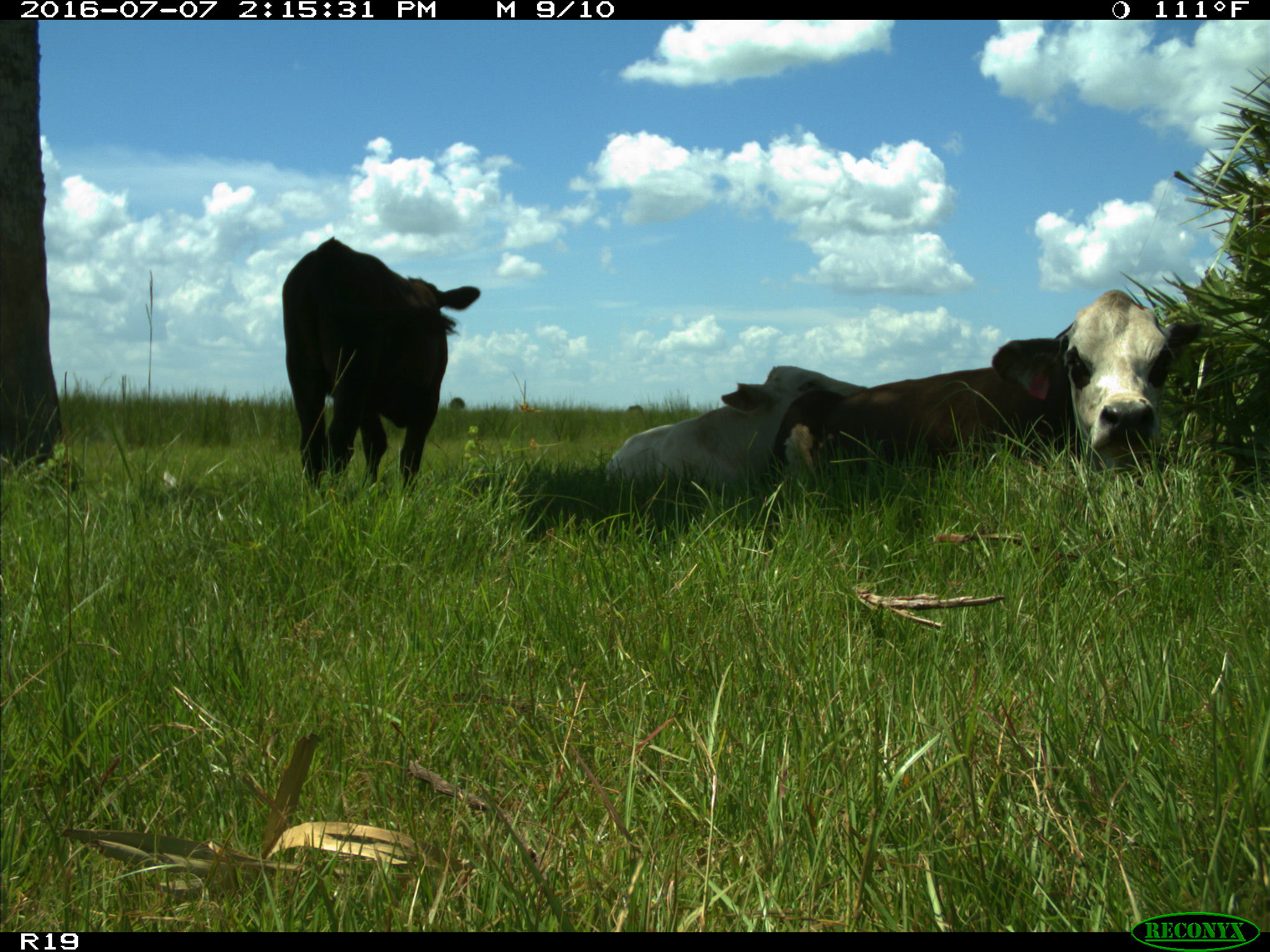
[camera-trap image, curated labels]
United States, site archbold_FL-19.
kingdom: Animalia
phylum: Chordata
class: Mammalia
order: Artiodactyla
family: Bovidae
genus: Bos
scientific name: Bos taurus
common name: domestic cow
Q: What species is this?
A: Bos taurus (domestic cow).